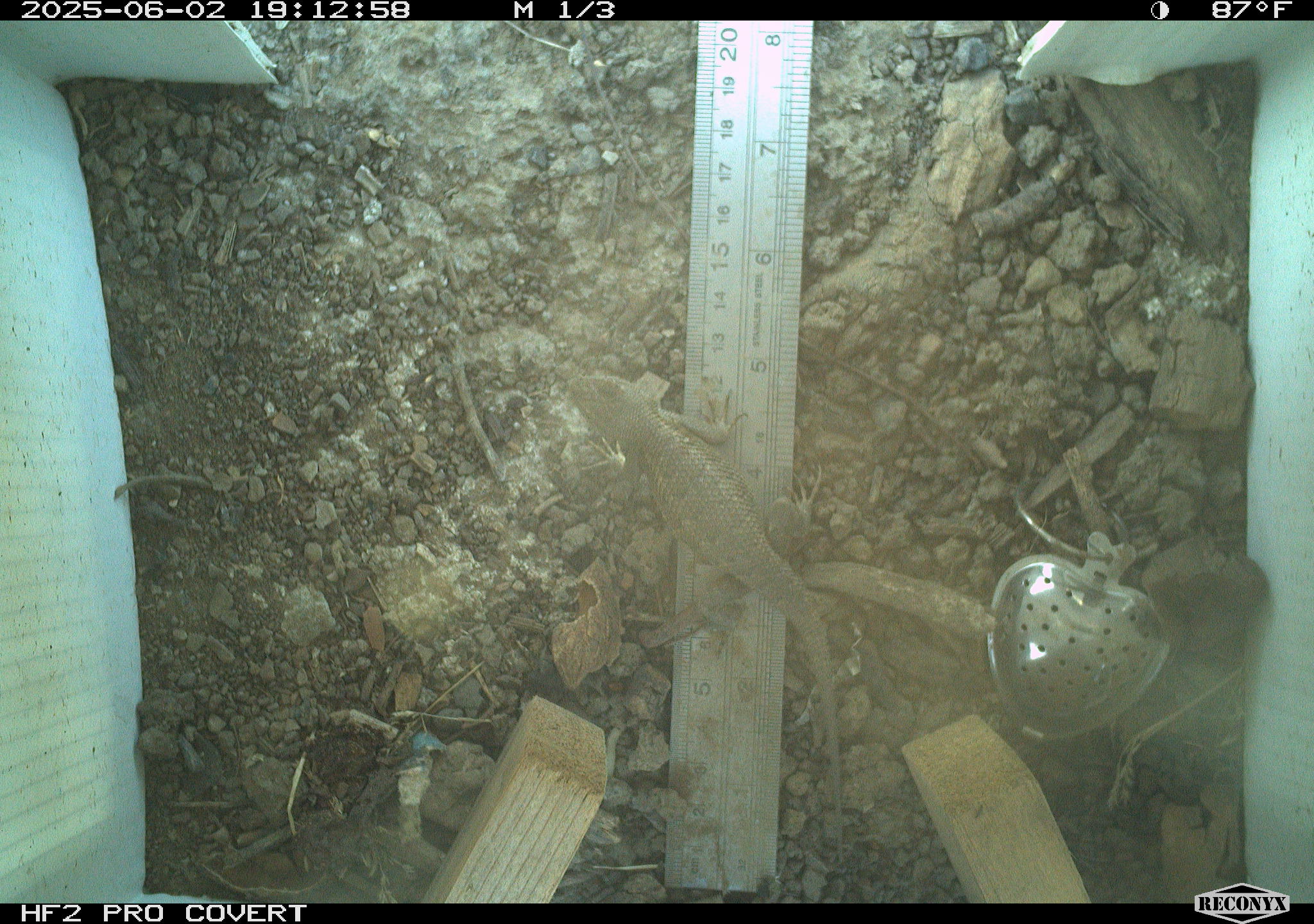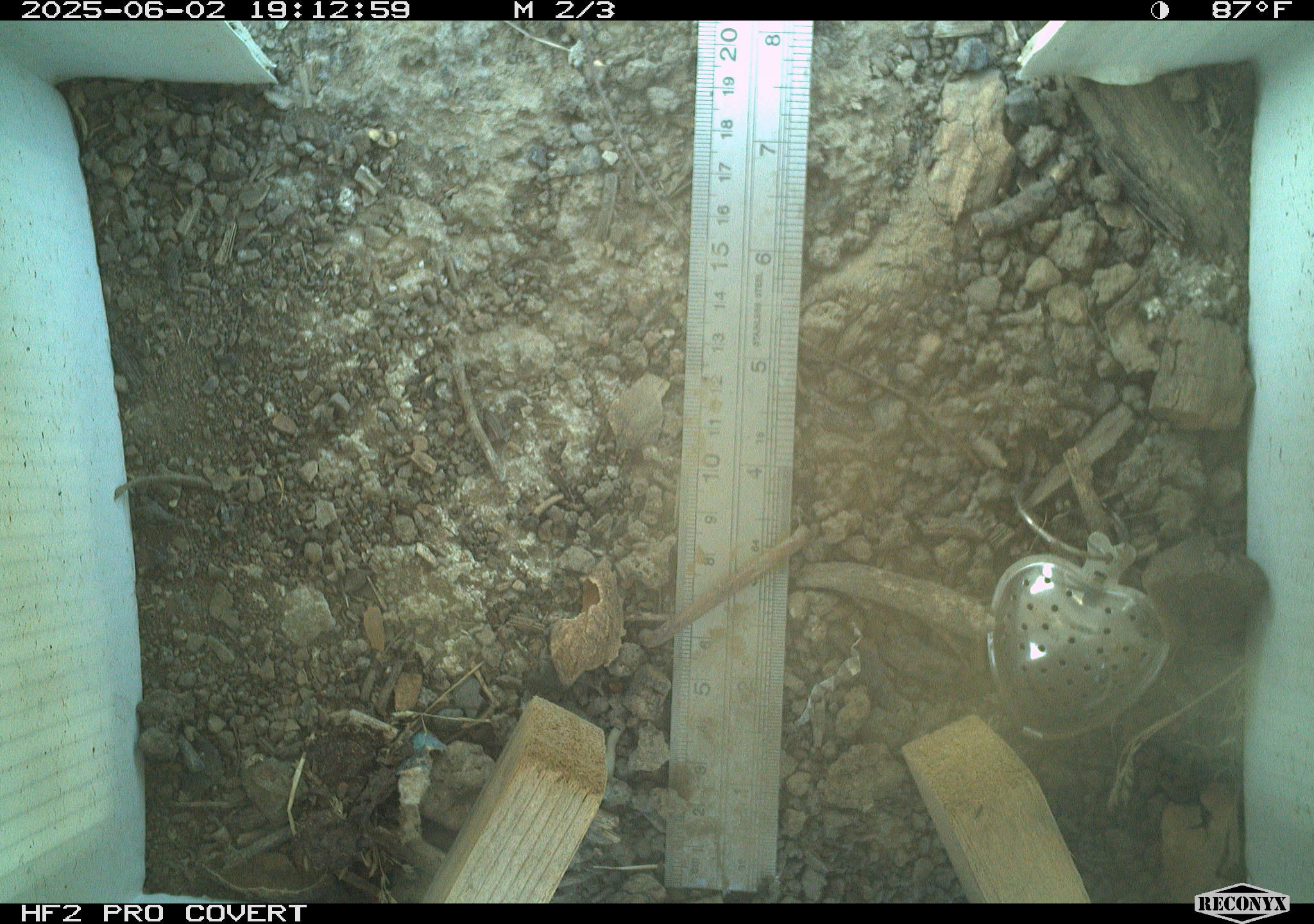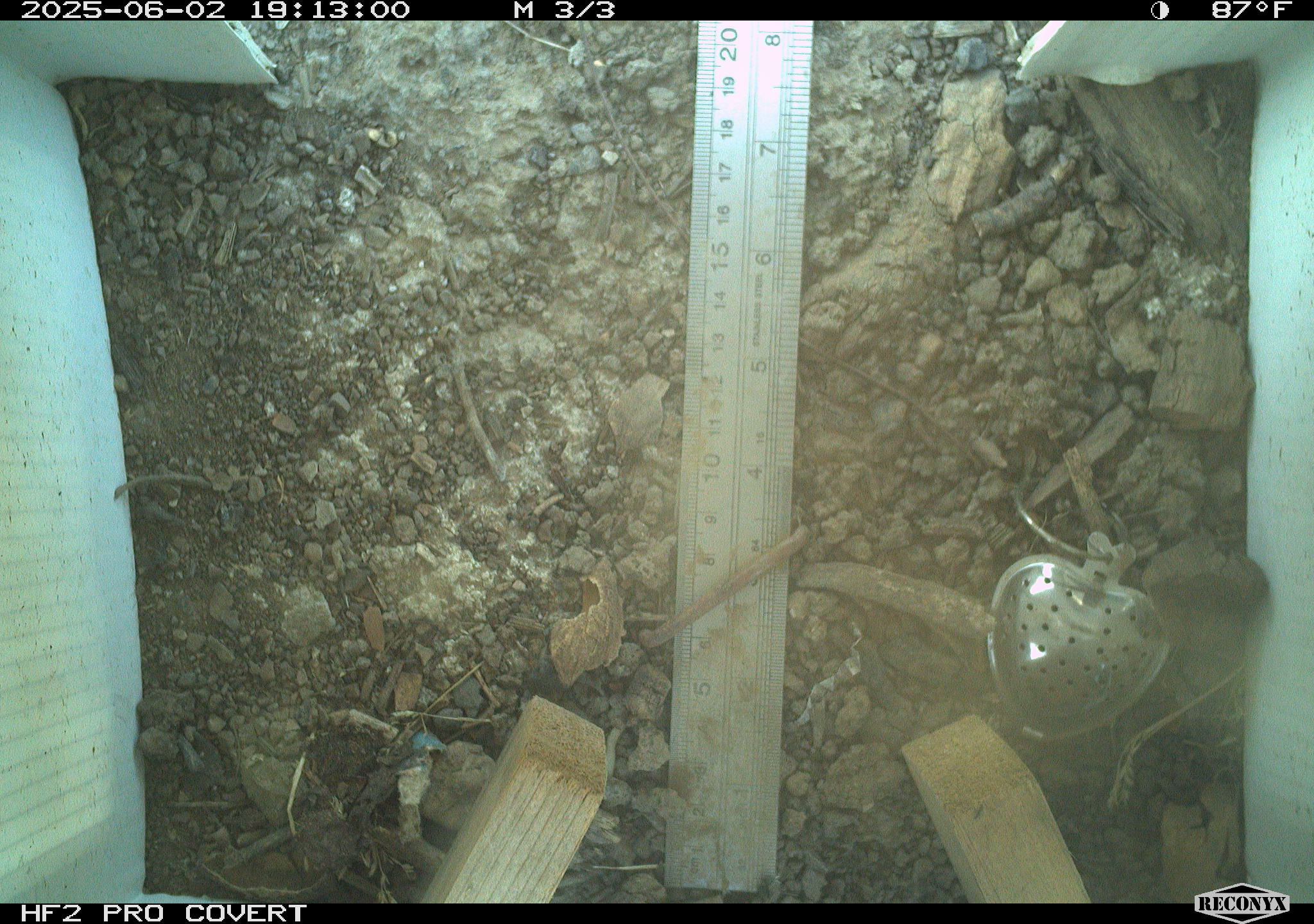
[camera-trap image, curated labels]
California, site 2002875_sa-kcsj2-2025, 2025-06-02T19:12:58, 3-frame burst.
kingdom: Animalia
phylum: Chordata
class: Reptilia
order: Squamata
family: Phrynosomatidae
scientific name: Phrynosomatidae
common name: north american spiny lizards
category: sceloporus/uta species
Sceloporus/uta species (north american spiny lizards) (Phrynosomatidae).